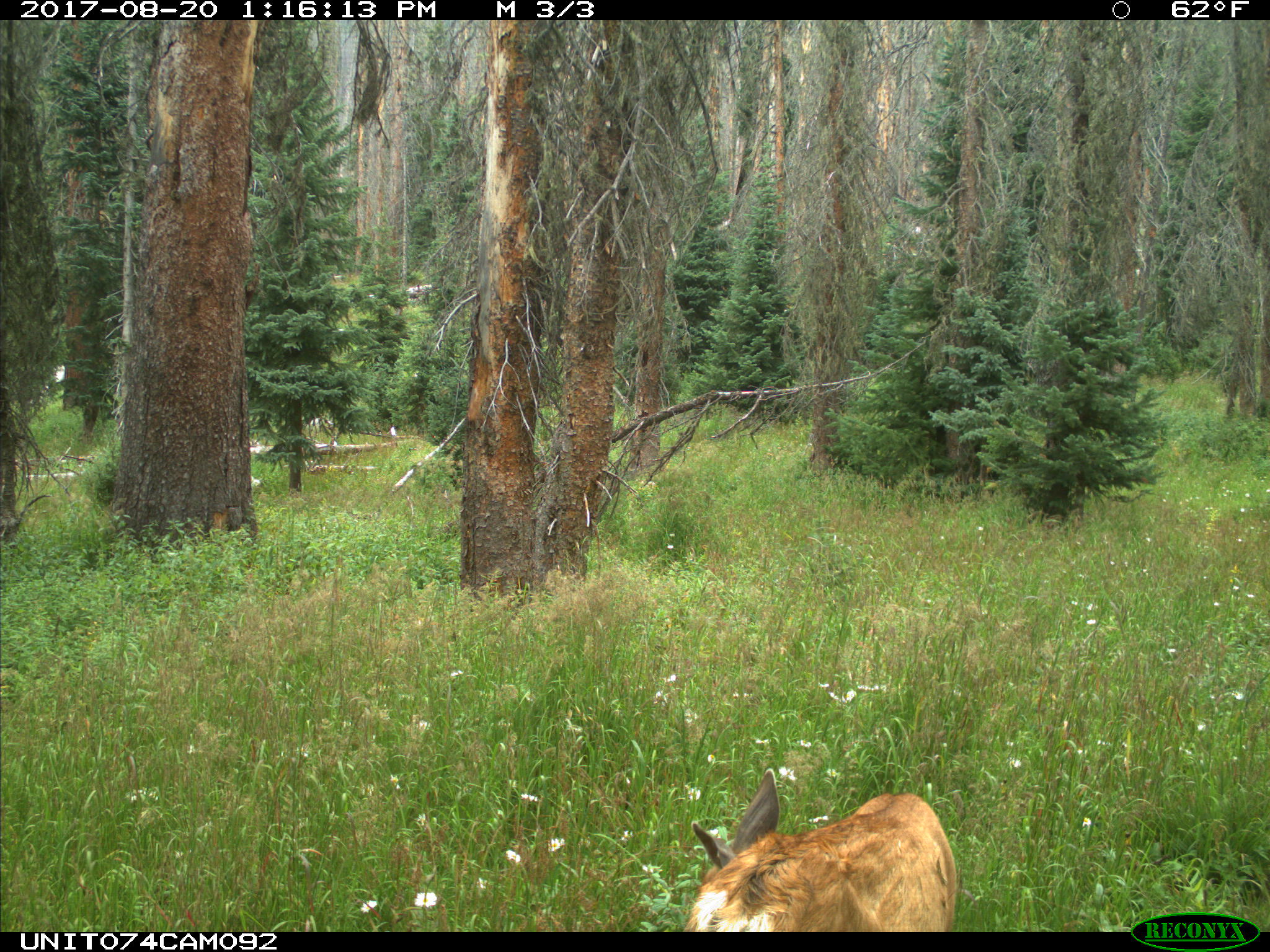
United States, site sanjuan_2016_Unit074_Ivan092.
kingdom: Animalia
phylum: Chordata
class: Mammalia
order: Artiodactyla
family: Cervidae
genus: Odocoileus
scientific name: Odocoileus hemionus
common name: mule deer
Odocoileus hemionus (mule deer).